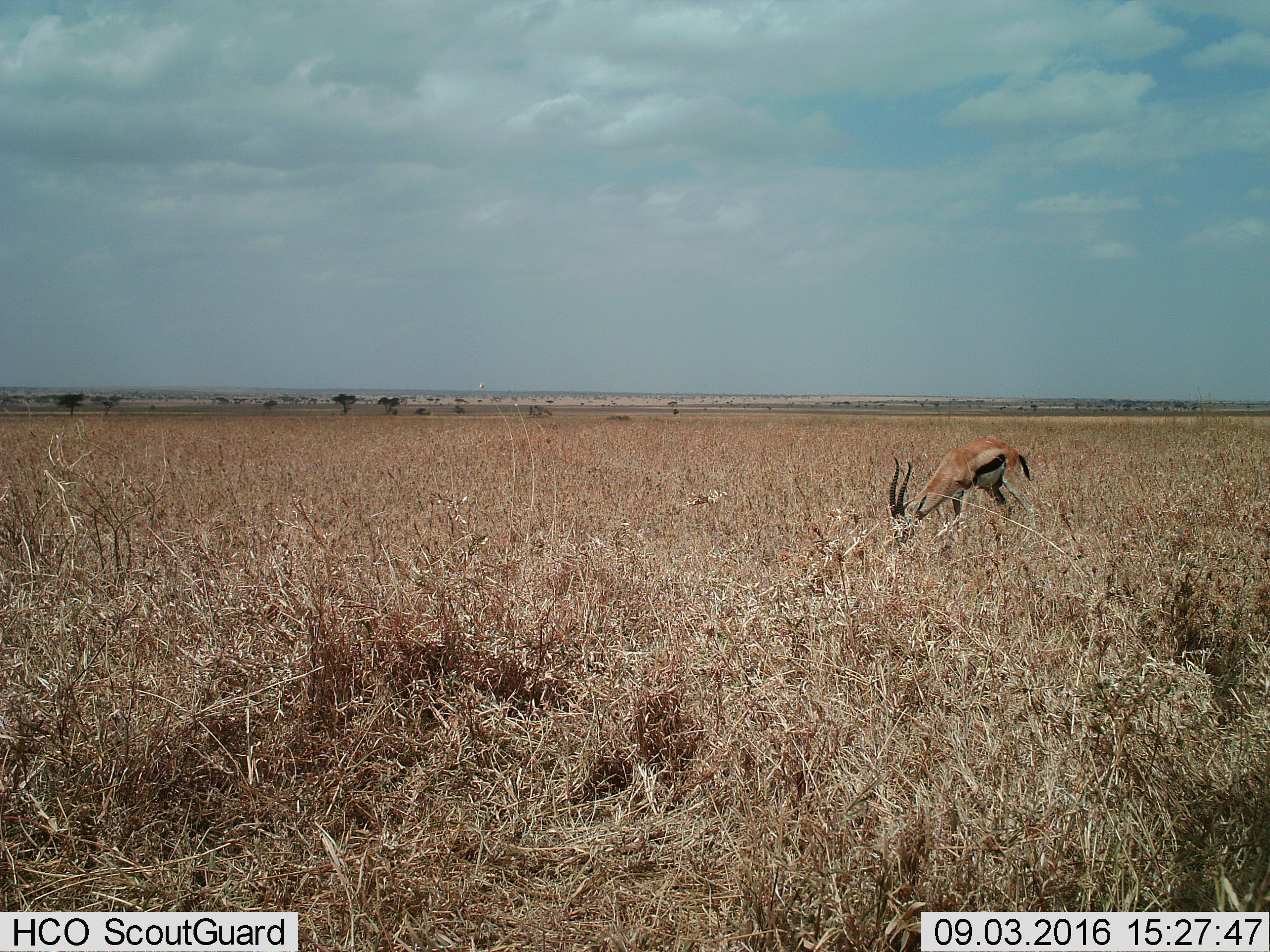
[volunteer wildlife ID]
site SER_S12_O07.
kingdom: Animalia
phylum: Chordata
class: Mammalia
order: Artiodactyla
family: Bovidae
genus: Eudorcas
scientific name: Eudorcas thomsonii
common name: thomson's gazelle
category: gazellethomsons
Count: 1.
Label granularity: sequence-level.